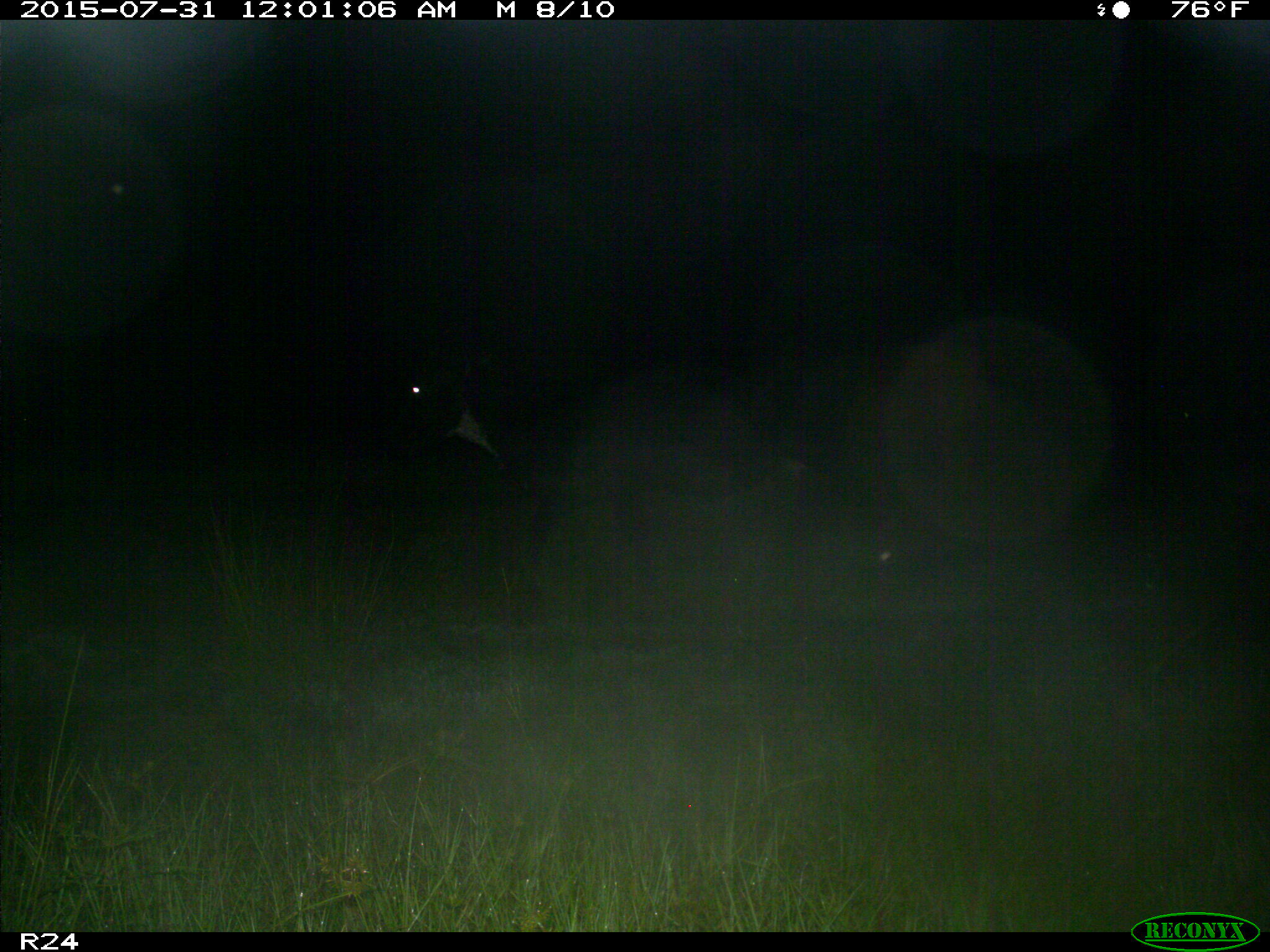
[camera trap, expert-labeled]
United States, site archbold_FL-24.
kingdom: Animalia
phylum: Chordata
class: Mammalia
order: Artiodactyla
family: Bovidae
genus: Bos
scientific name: Bos taurus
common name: domestic cow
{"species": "Bos taurus (domestic cow)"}